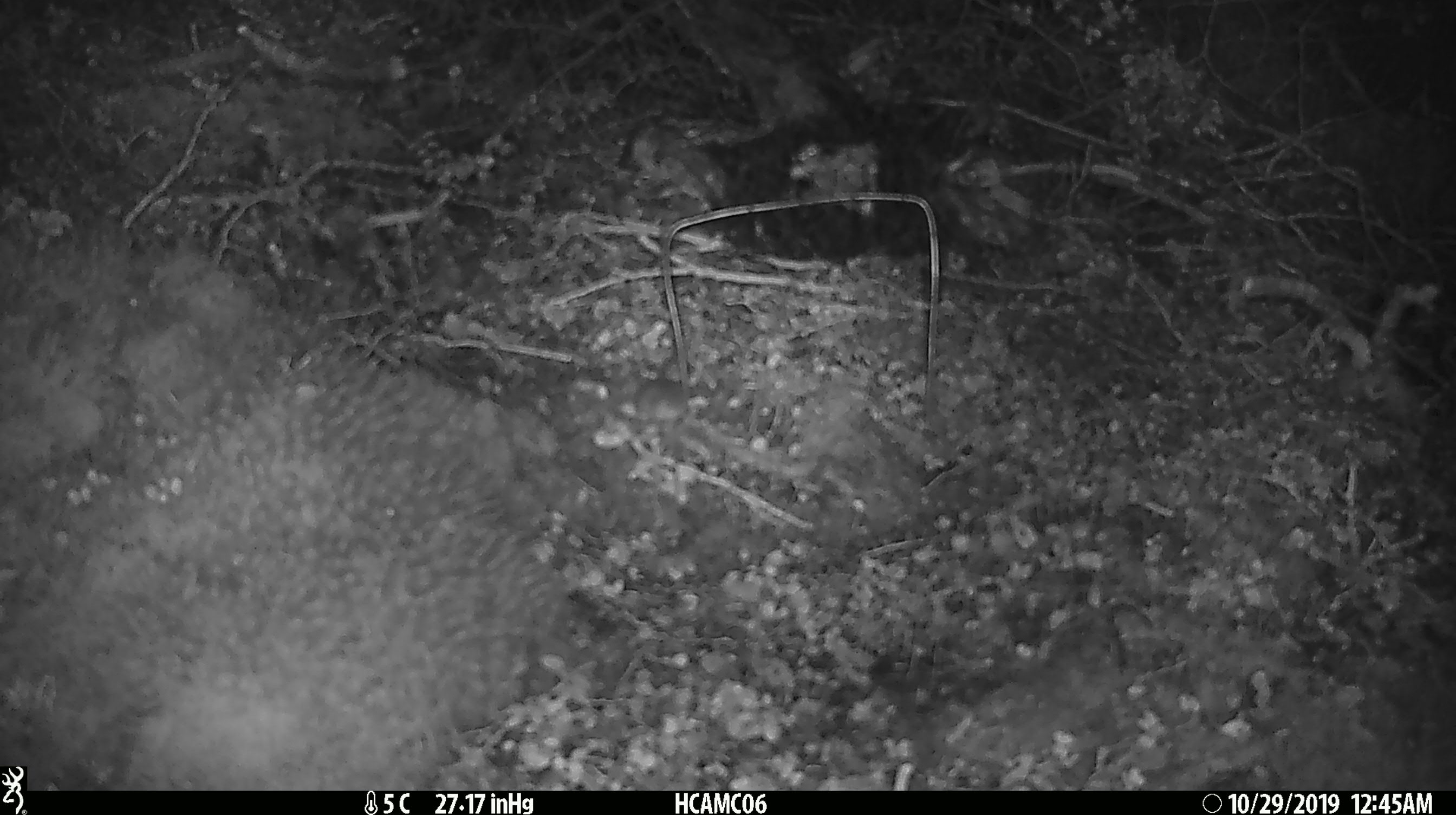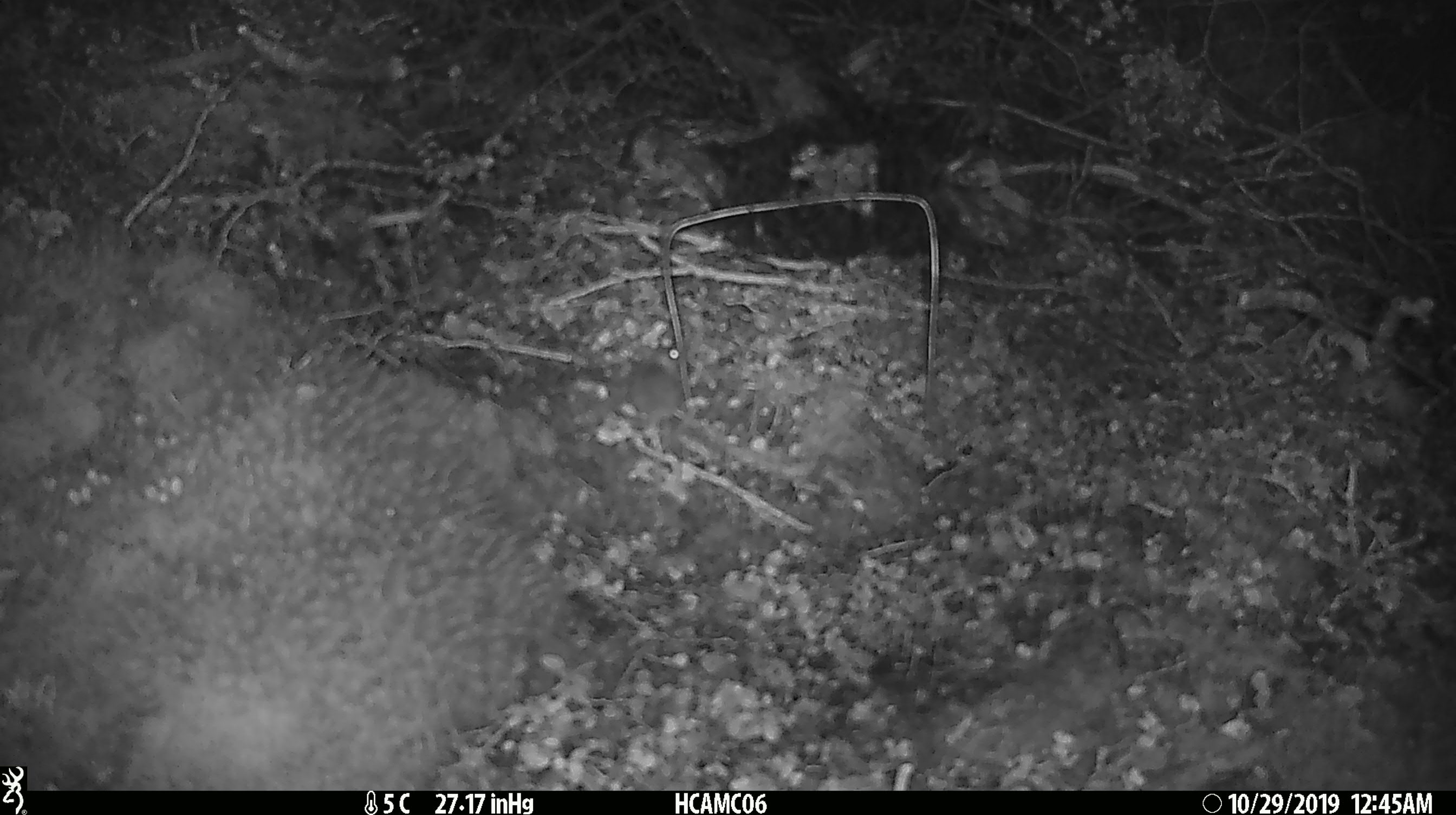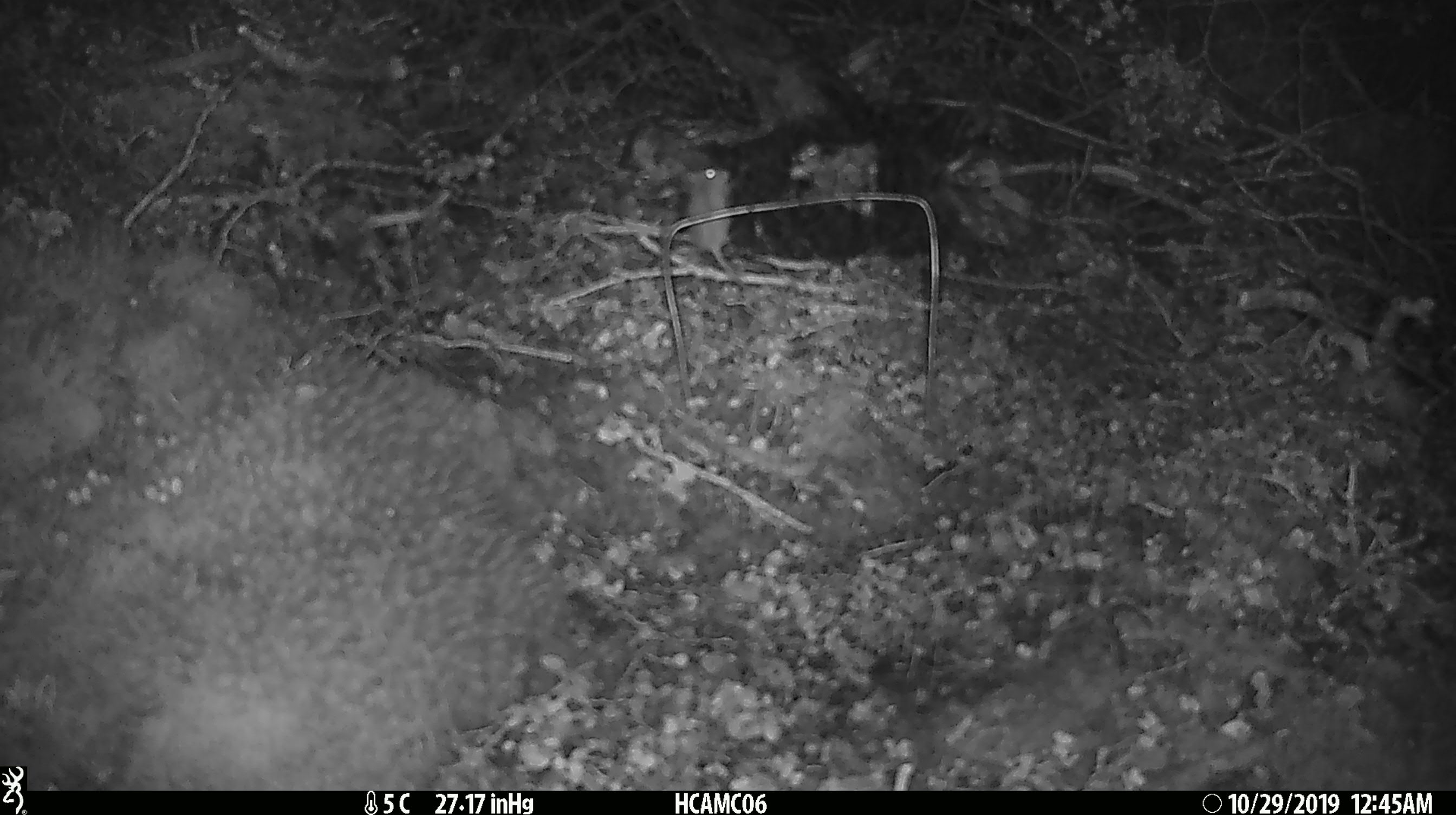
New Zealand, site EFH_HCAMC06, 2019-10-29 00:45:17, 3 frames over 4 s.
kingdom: Animalia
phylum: Chordata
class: Mammalia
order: Rodentia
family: Muridae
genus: Mus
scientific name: Mus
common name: mouse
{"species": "mouse (Mus)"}